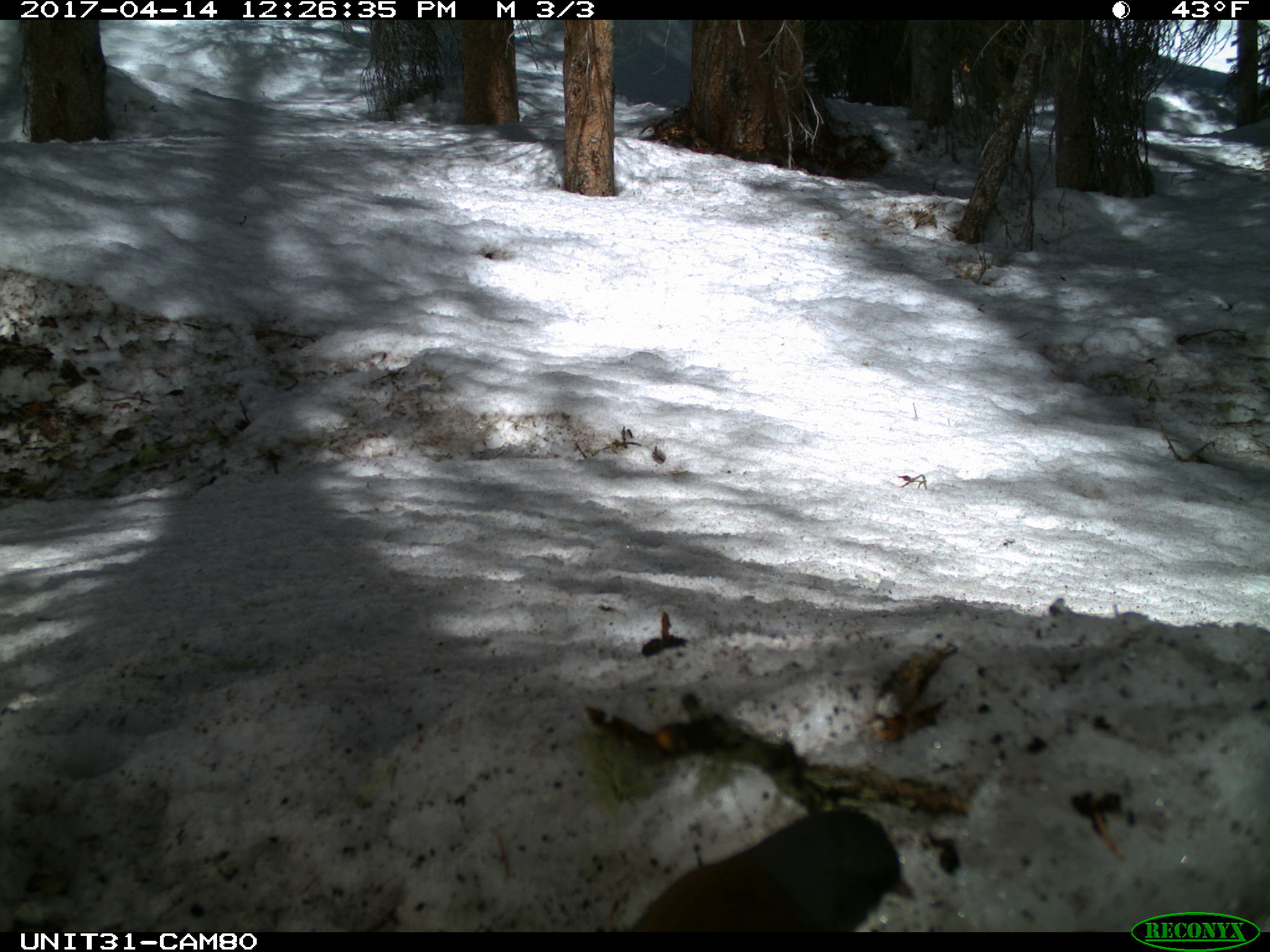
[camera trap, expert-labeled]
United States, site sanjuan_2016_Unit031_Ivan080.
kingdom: Animalia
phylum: Chordata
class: Aves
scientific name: Aves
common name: birds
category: unidentified bird